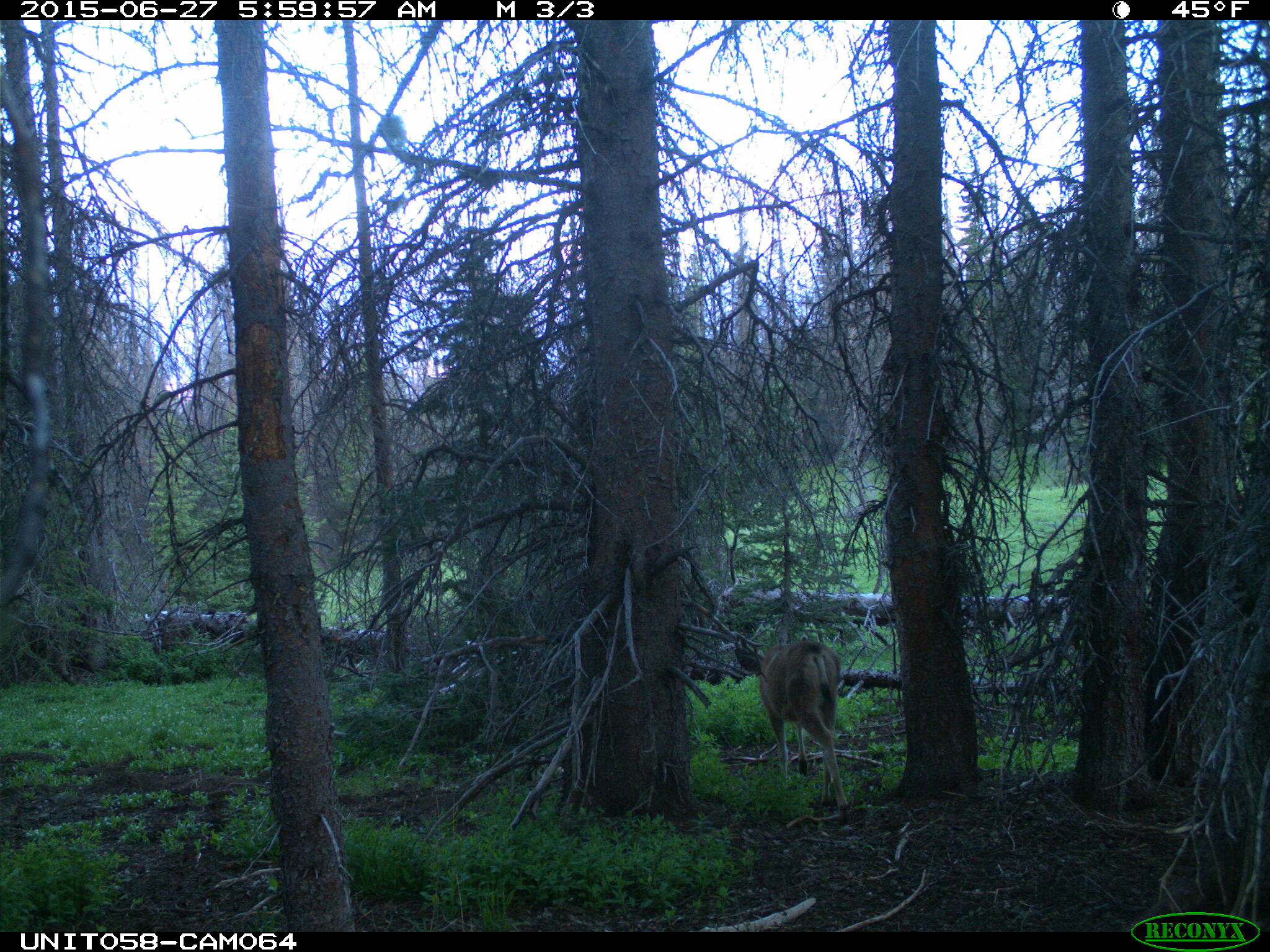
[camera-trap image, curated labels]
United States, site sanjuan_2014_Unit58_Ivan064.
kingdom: Animalia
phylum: Chordata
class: Mammalia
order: Artiodactyla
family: Cervidae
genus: Odocoileus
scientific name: Odocoileus hemionus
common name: mule deer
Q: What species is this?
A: Odocoileus hemionus (mule deer).